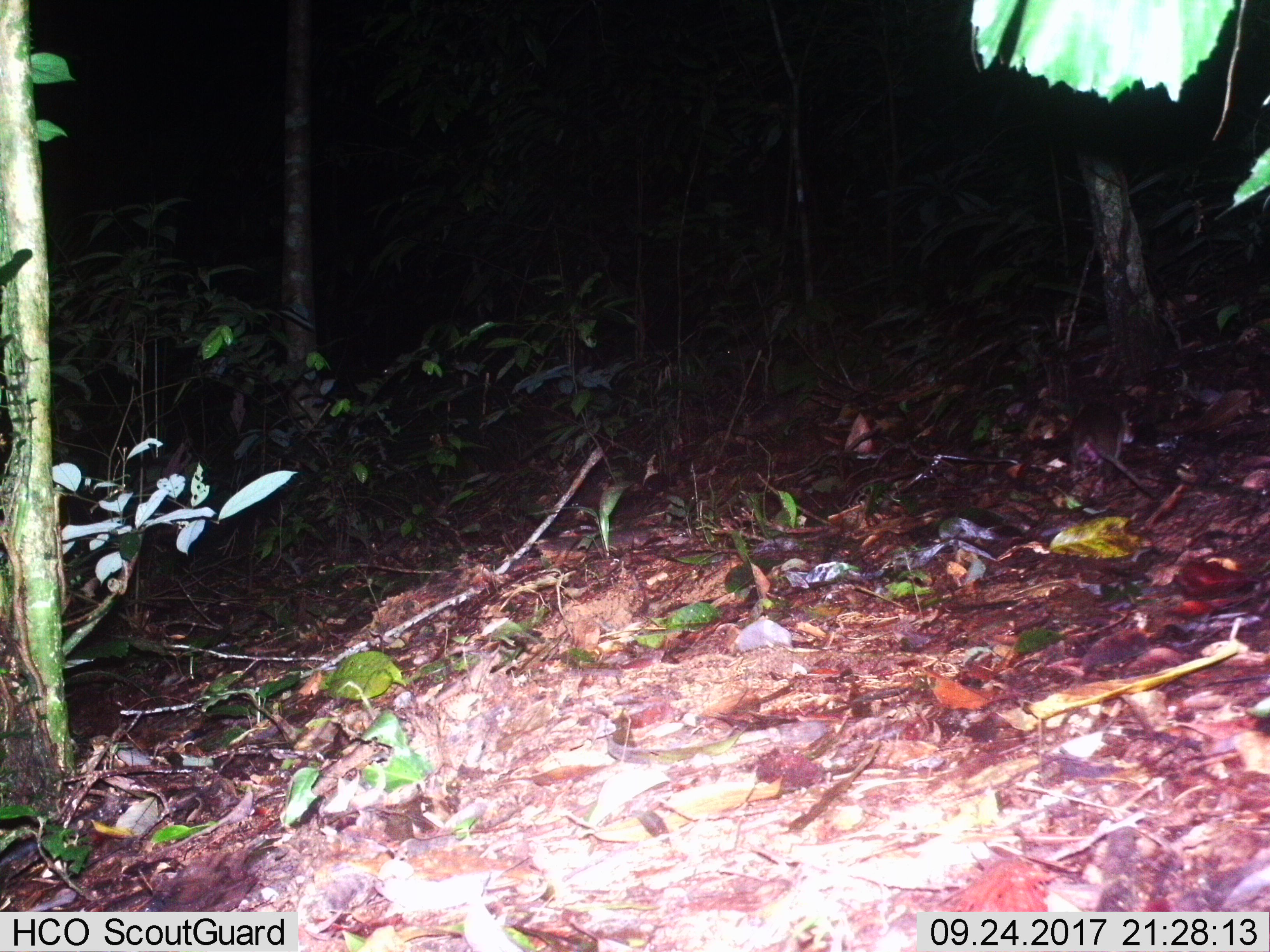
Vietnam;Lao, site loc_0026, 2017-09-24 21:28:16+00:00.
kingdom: Animalia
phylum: Chordata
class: Mammalia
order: Rodentia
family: Muridae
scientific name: Muridae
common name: old-world mice and rats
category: unidentified murid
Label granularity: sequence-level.